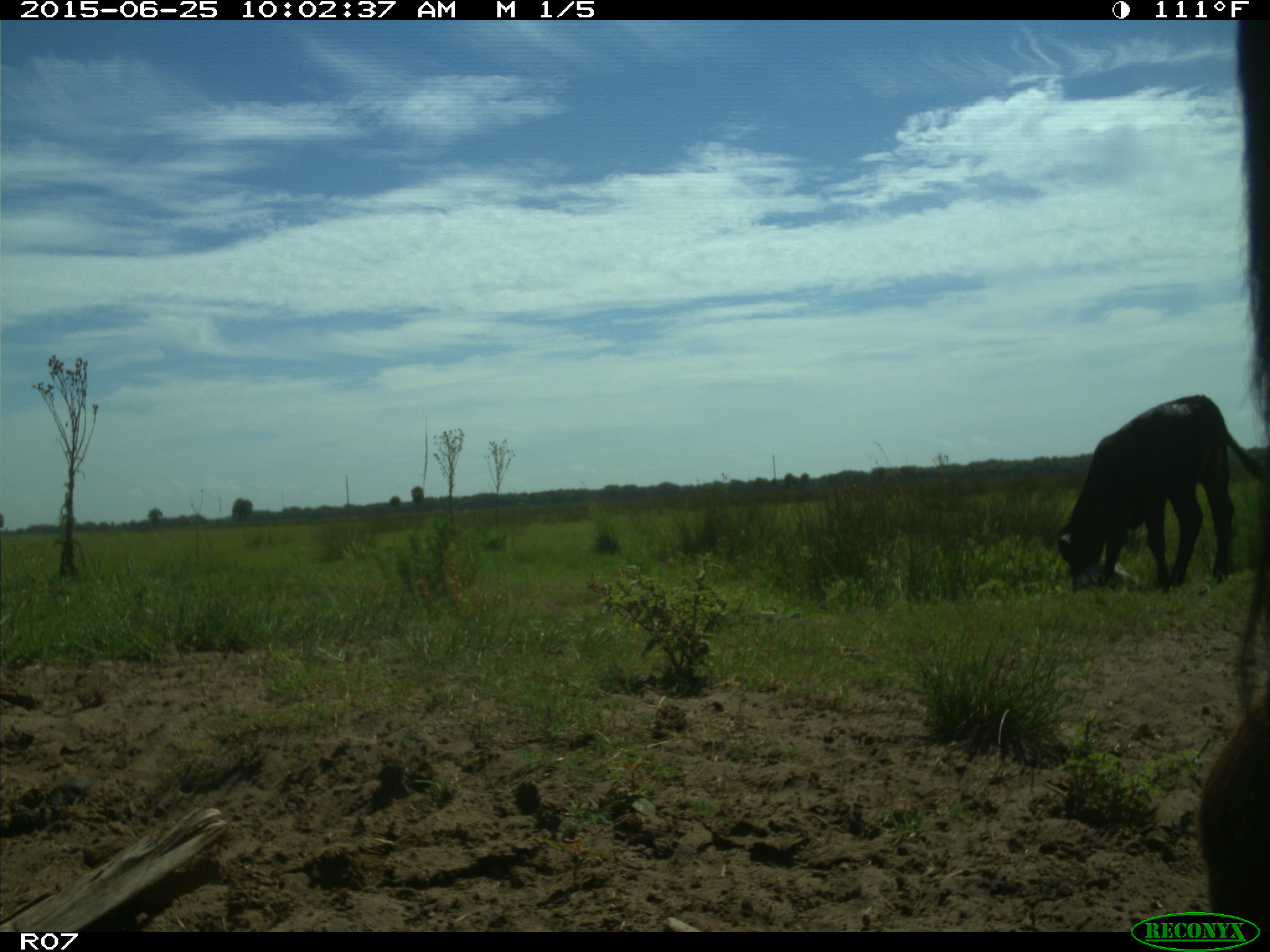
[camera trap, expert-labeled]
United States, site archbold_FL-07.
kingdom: Animalia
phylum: Chordata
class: Mammalia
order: Artiodactyla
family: Bovidae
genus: Bos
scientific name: Bos taurus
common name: domestic cow